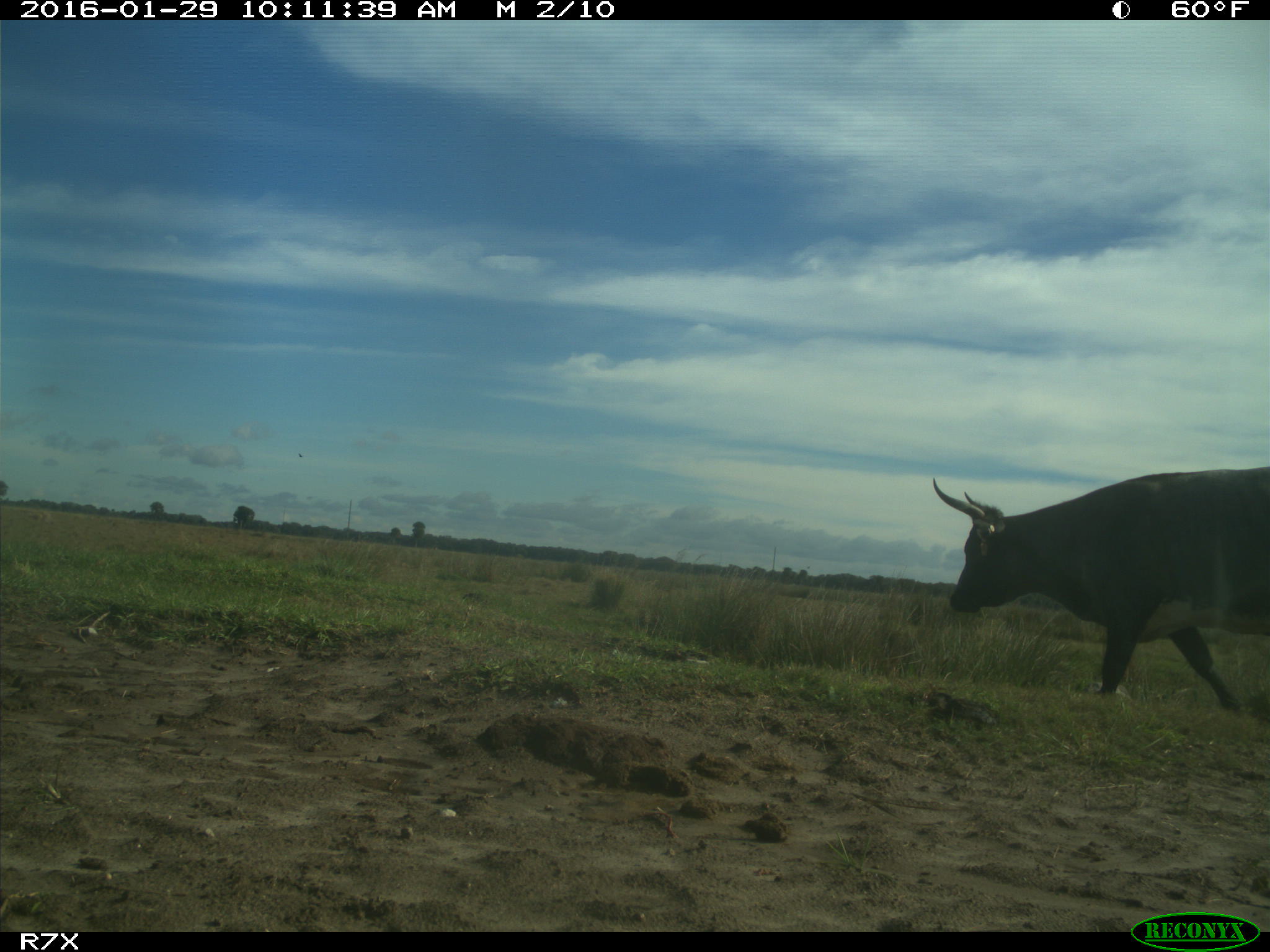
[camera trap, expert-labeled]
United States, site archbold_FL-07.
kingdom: Animalia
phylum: Chordata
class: Mammalia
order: Artiodactyla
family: Bovidae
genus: Bos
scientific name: Bos taurus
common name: domestic cow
Bos taurus (domestic cow).